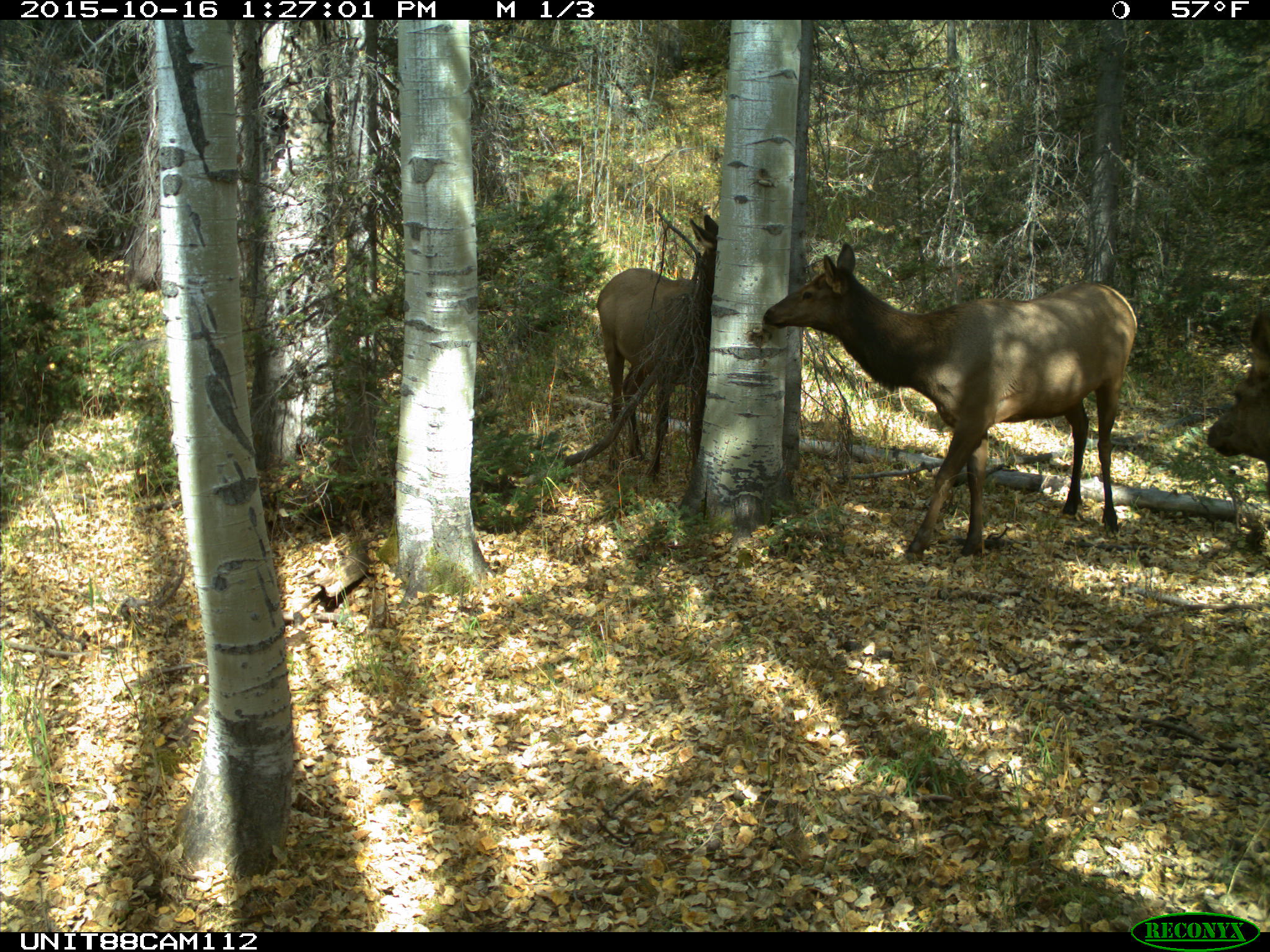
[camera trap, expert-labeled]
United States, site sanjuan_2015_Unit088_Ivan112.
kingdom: Animalia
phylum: Chordata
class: Mammalia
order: Artiodactyla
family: Cervidae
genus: Cervus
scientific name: Cervus elaphus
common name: red deer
Cervus elaphus (red deer).